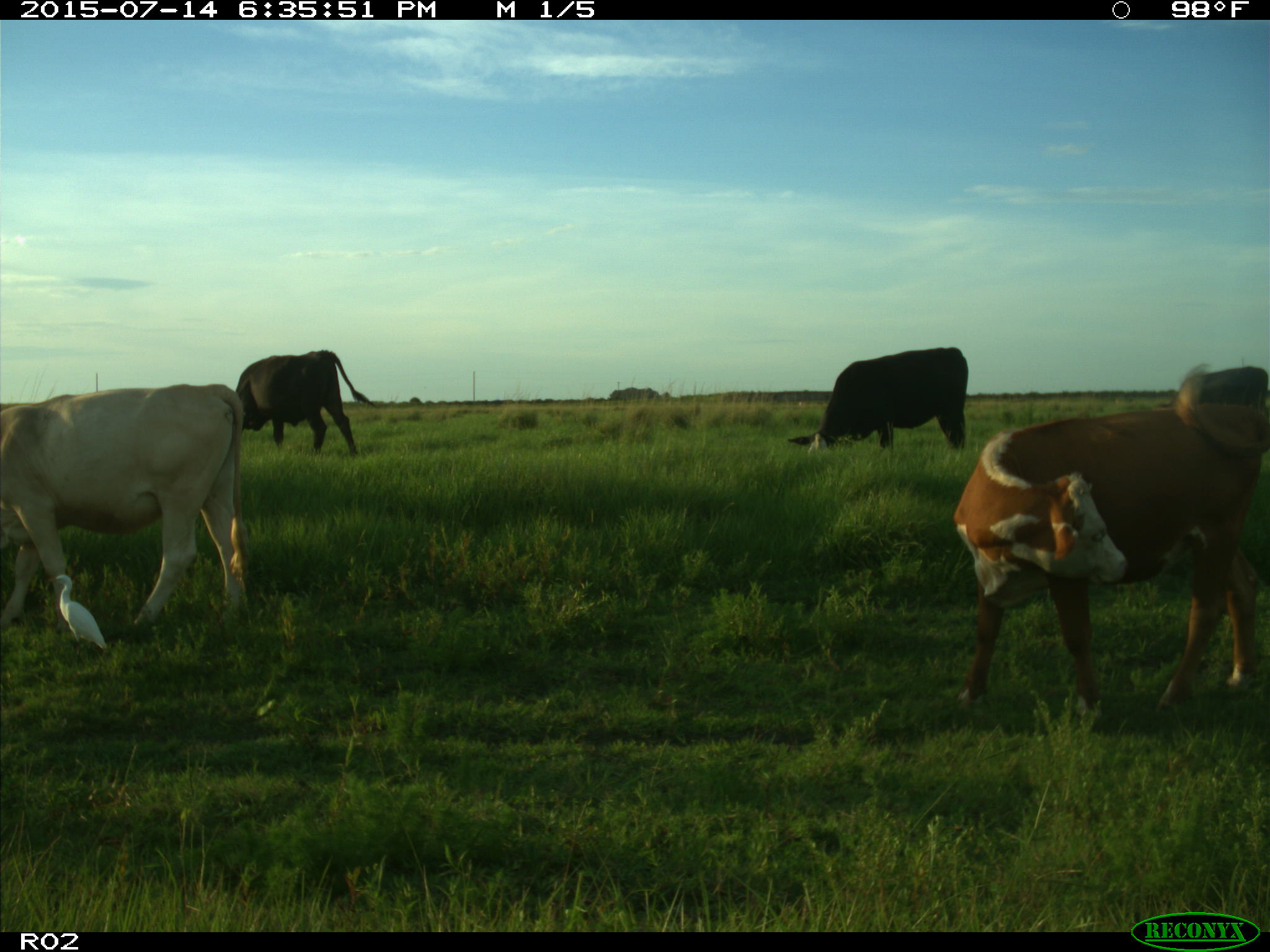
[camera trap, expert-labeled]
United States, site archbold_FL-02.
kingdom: Animalia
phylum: Chordata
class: Mammalia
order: Artiodactyla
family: Bovidae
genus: Bos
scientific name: Bos taurus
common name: domestic cow